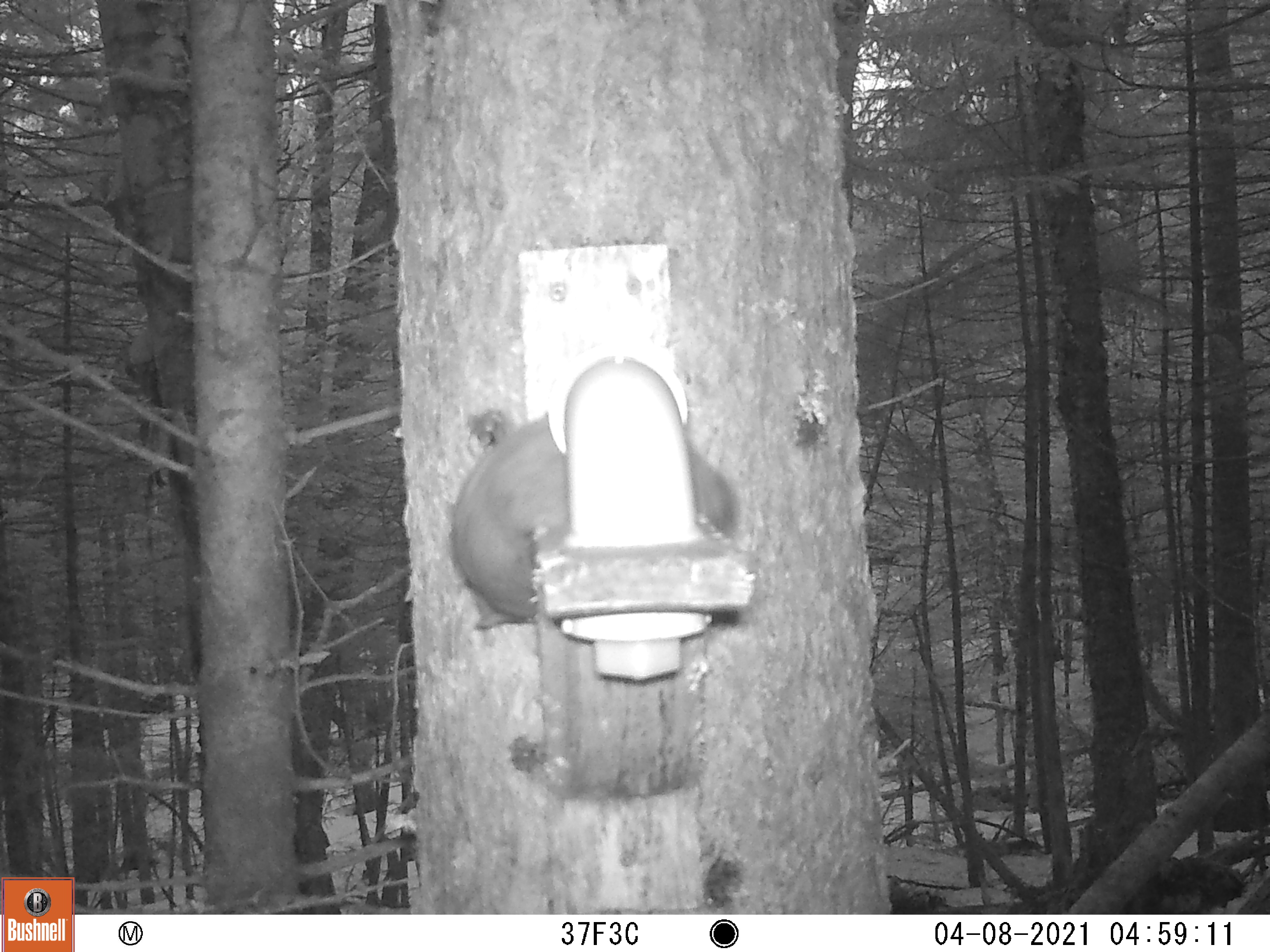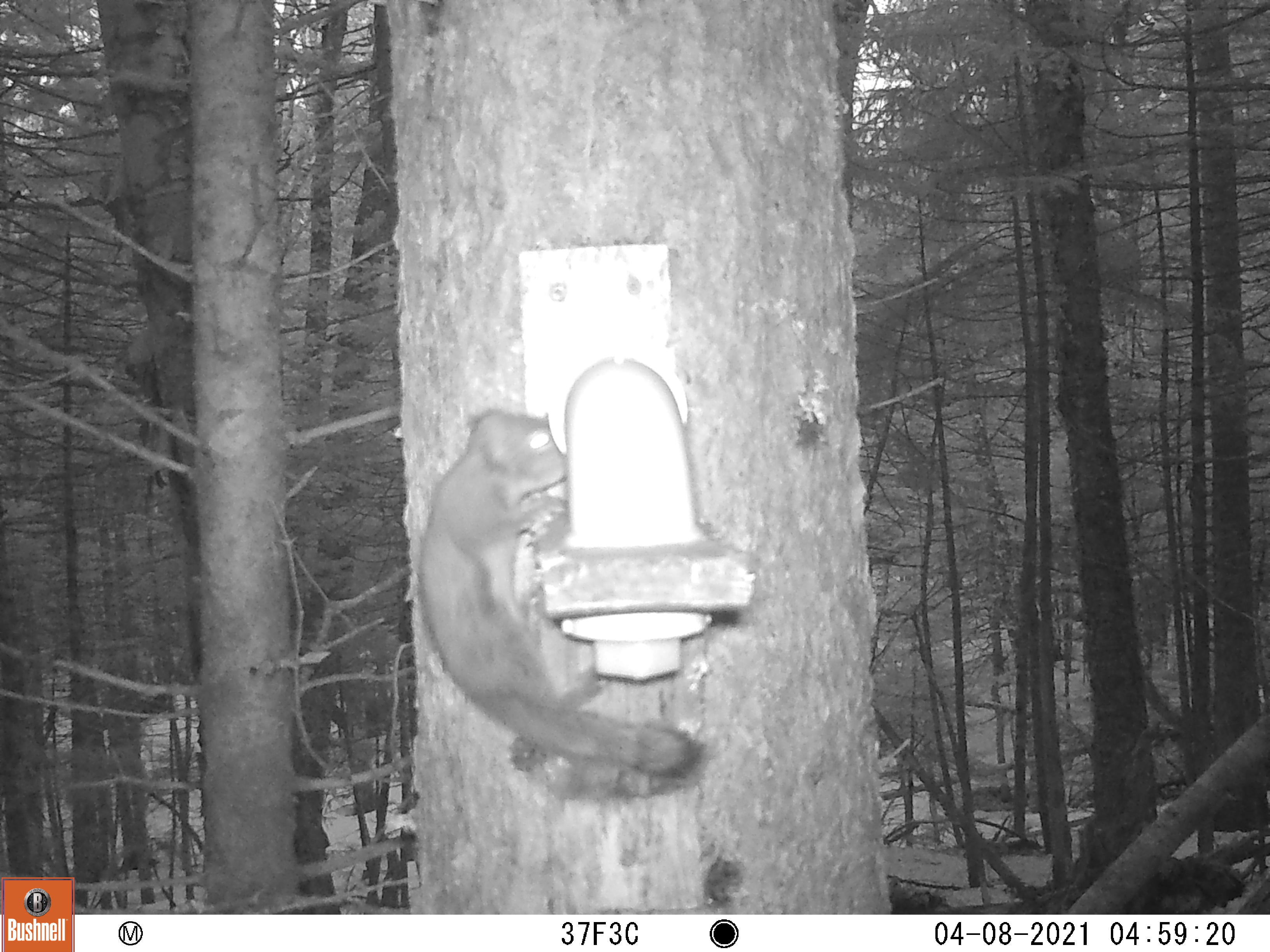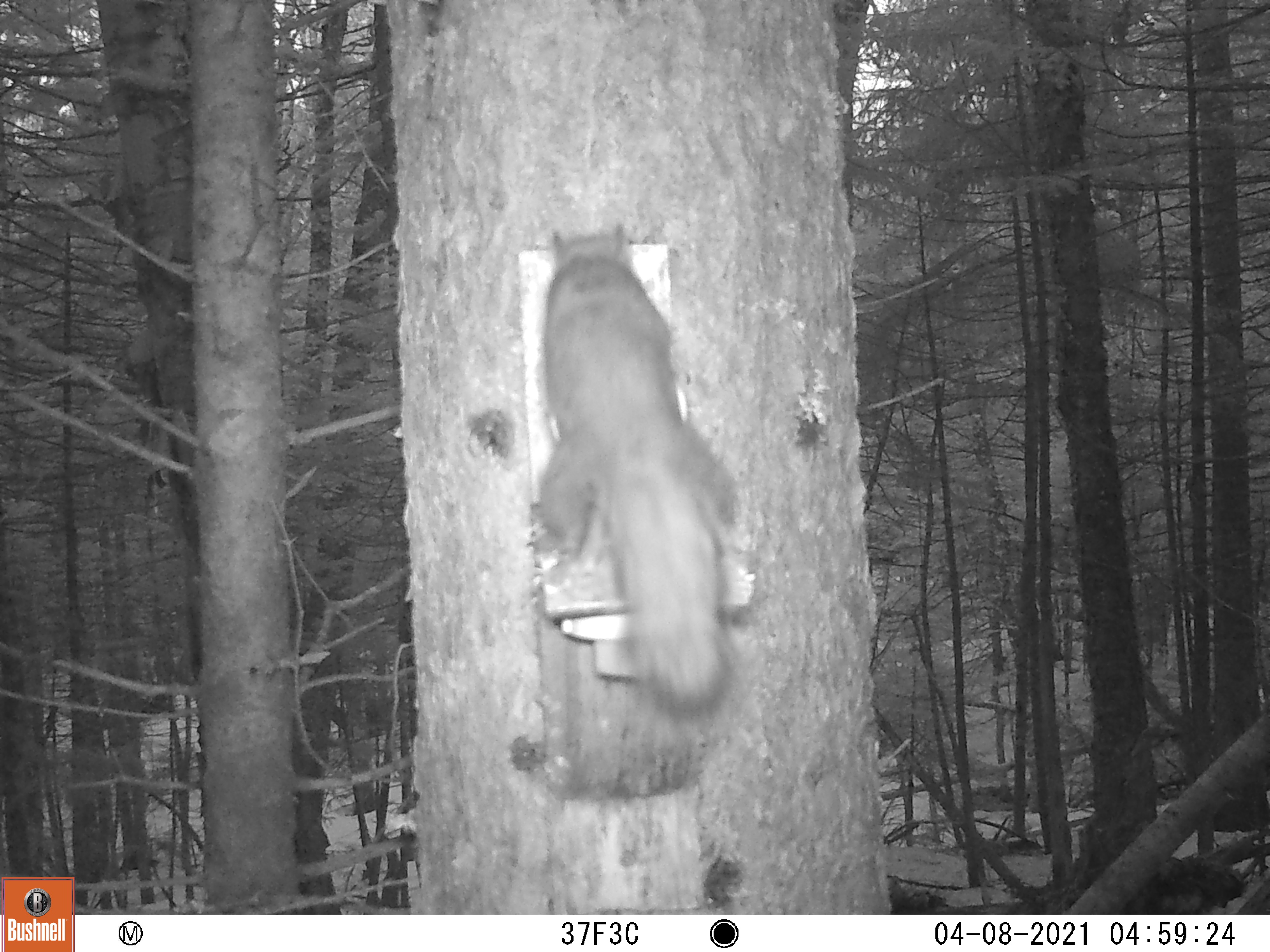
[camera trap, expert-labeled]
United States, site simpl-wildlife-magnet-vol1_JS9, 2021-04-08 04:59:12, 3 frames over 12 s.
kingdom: Animalia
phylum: Chordata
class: Mammalia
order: Rodentia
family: Sciuridae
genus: Tamiasciurus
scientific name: Tamiasciurus hudsonicus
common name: red squirrel